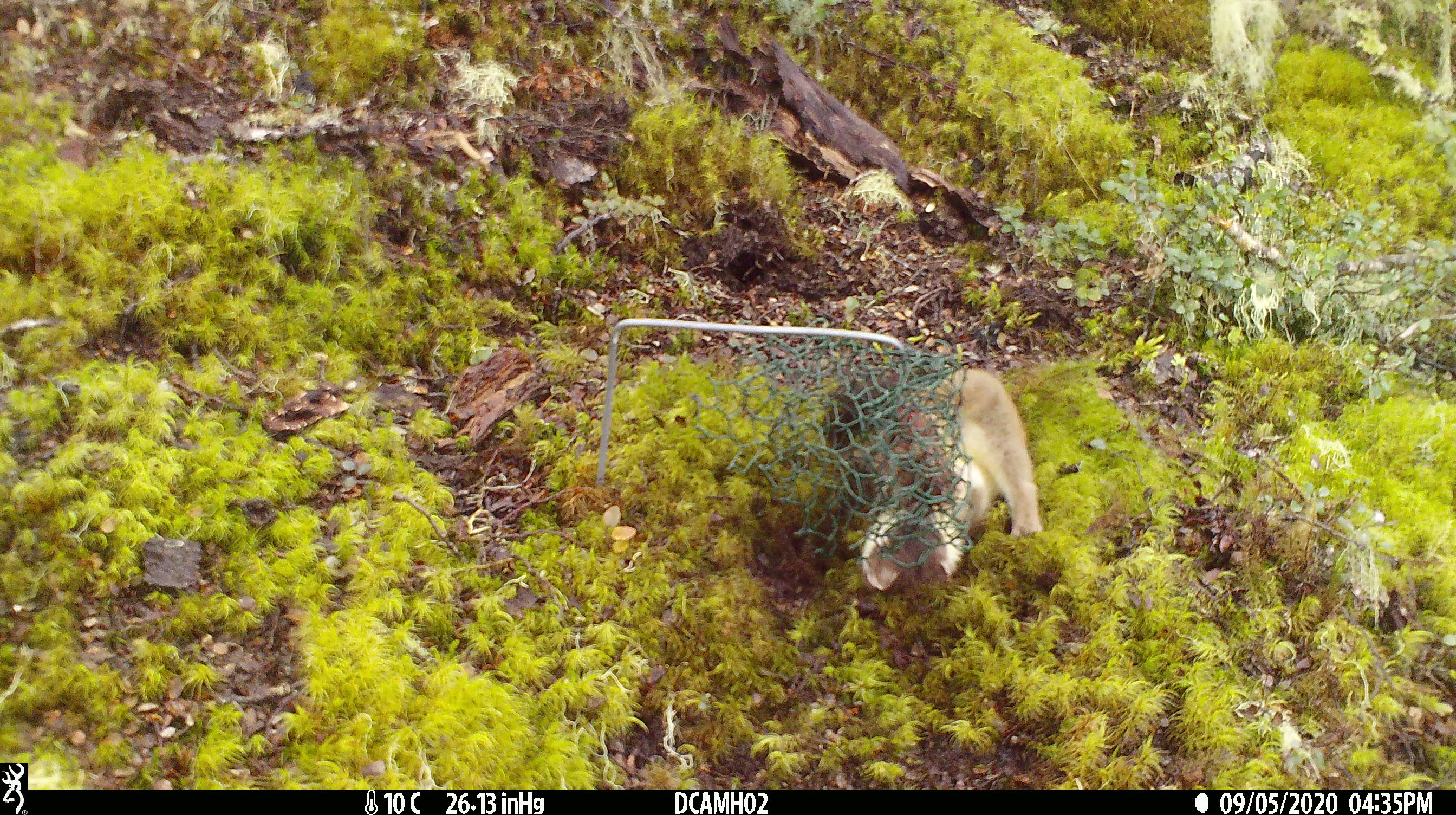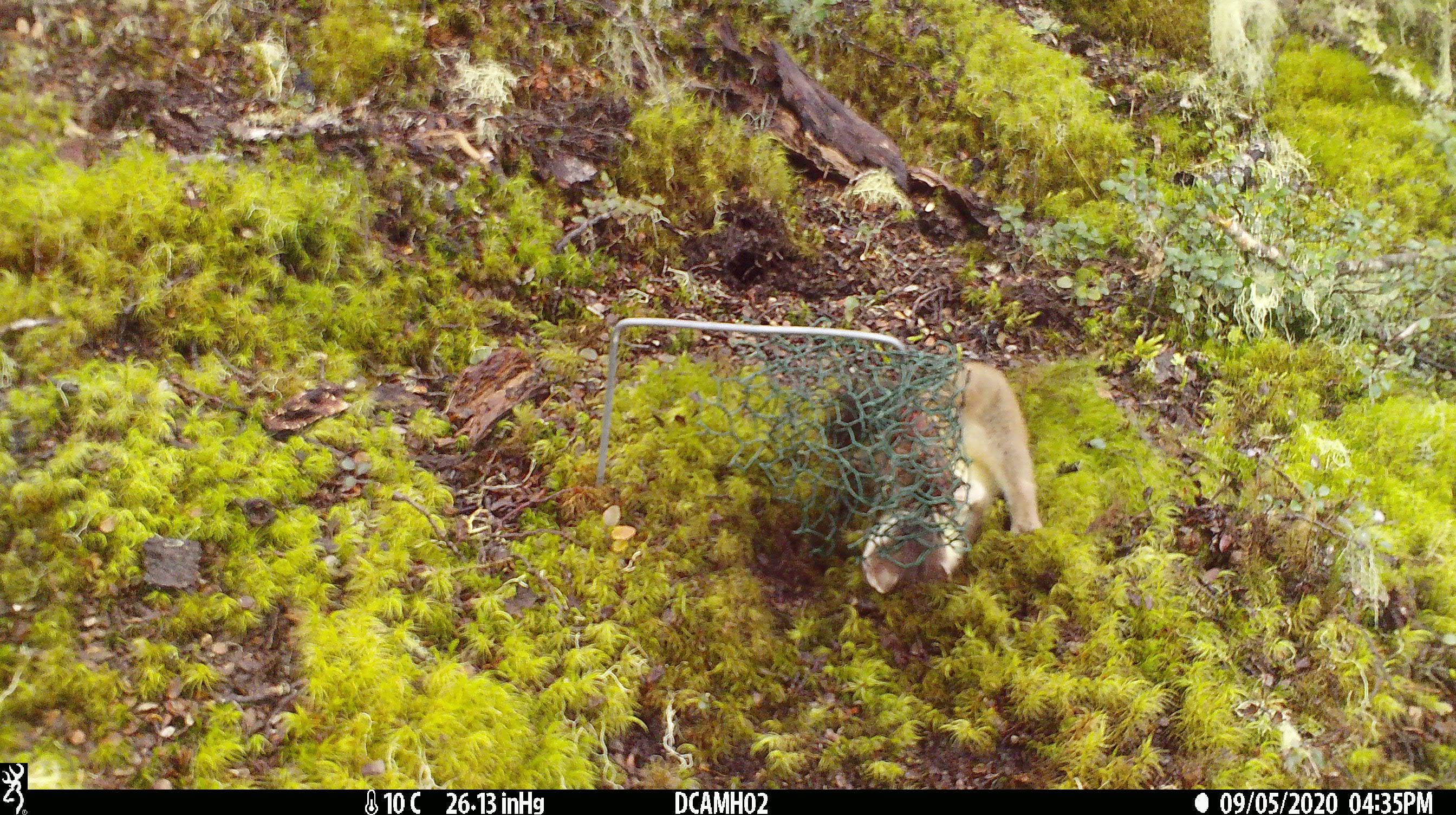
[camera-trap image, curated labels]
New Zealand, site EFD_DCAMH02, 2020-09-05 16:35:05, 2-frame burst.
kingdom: Animalia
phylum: Chordata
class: Mammalia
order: Carnivora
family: Mustelidae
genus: Mustela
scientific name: Mustela erminea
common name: stoat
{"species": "stoat (Mustela erminea)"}